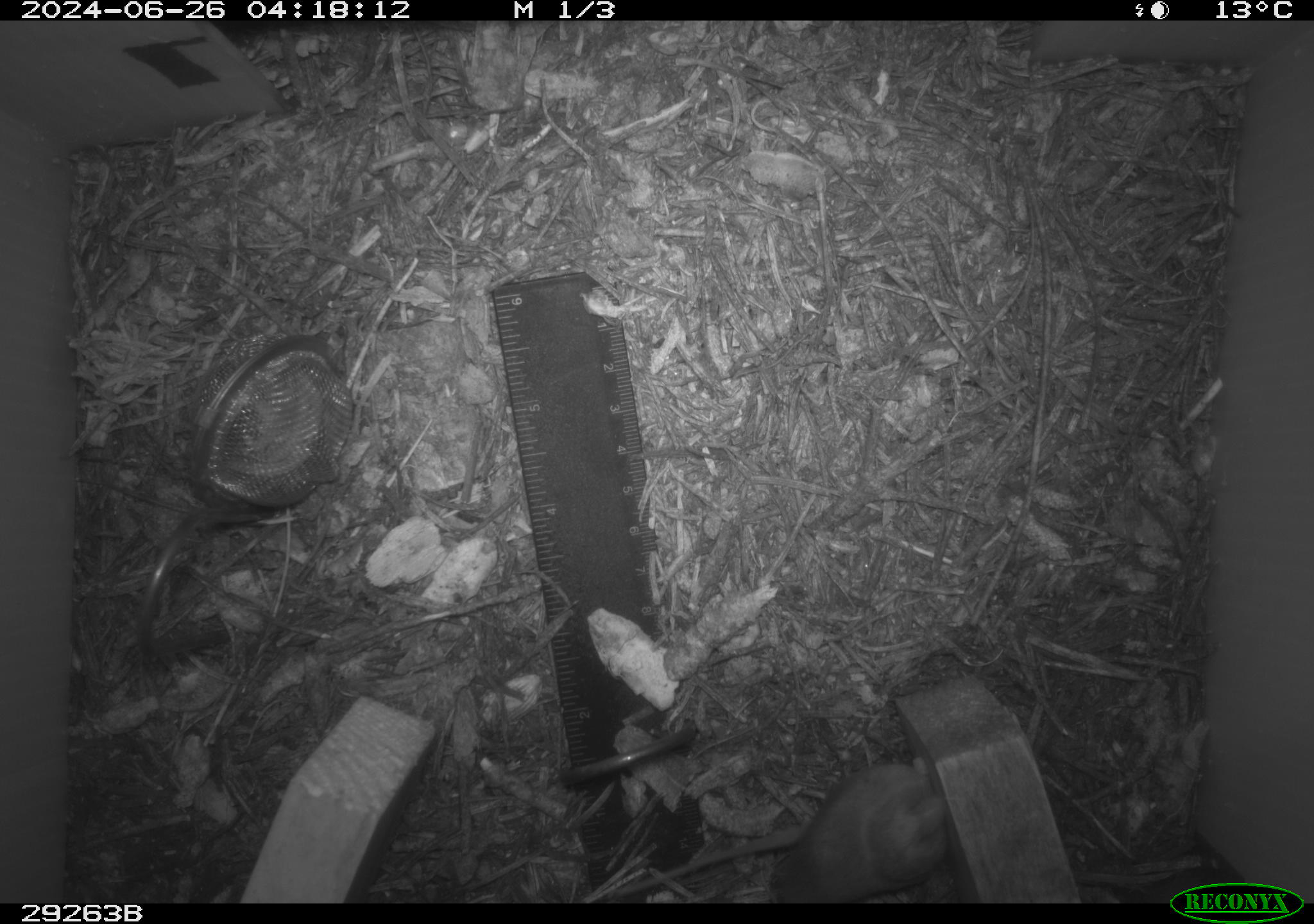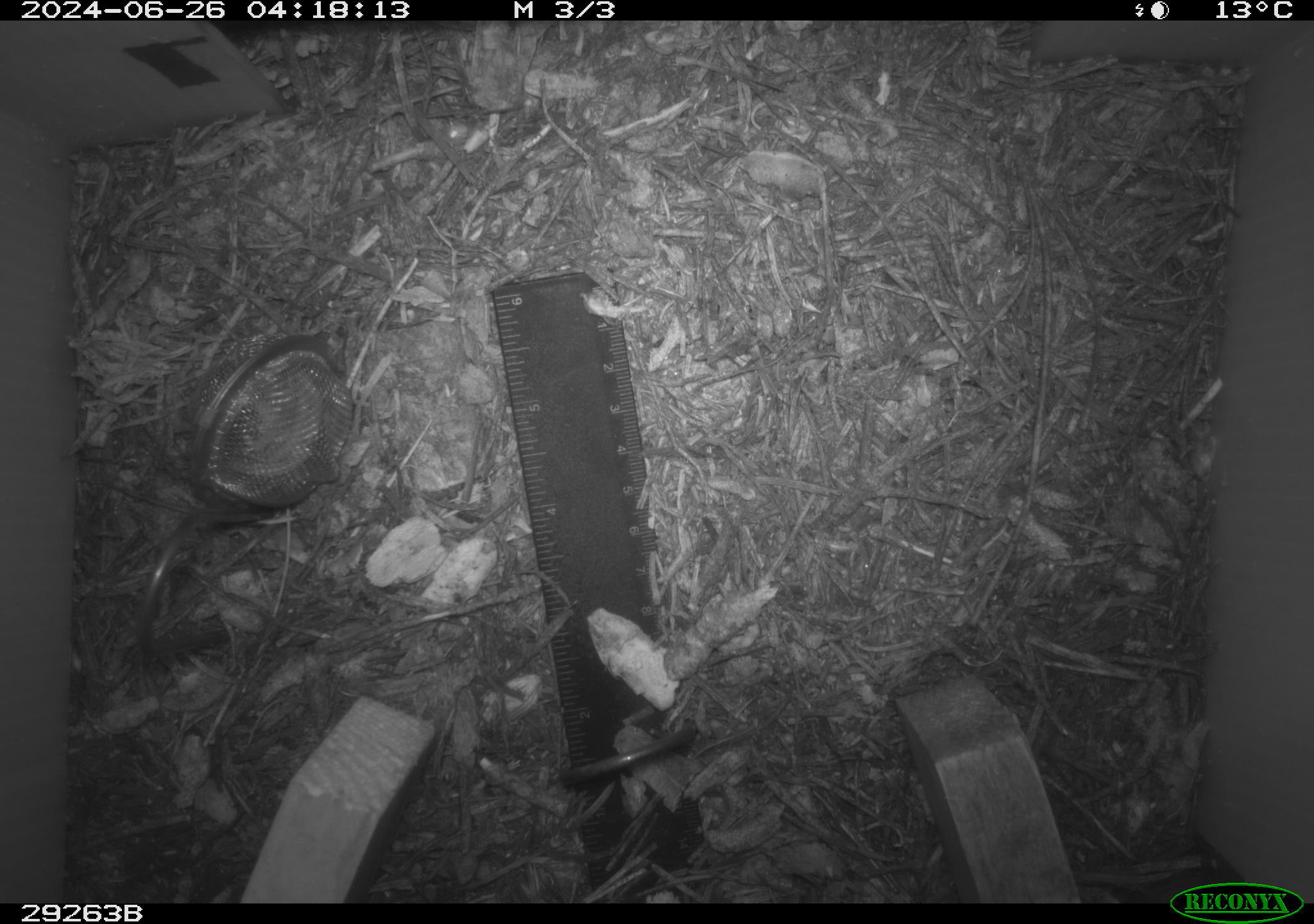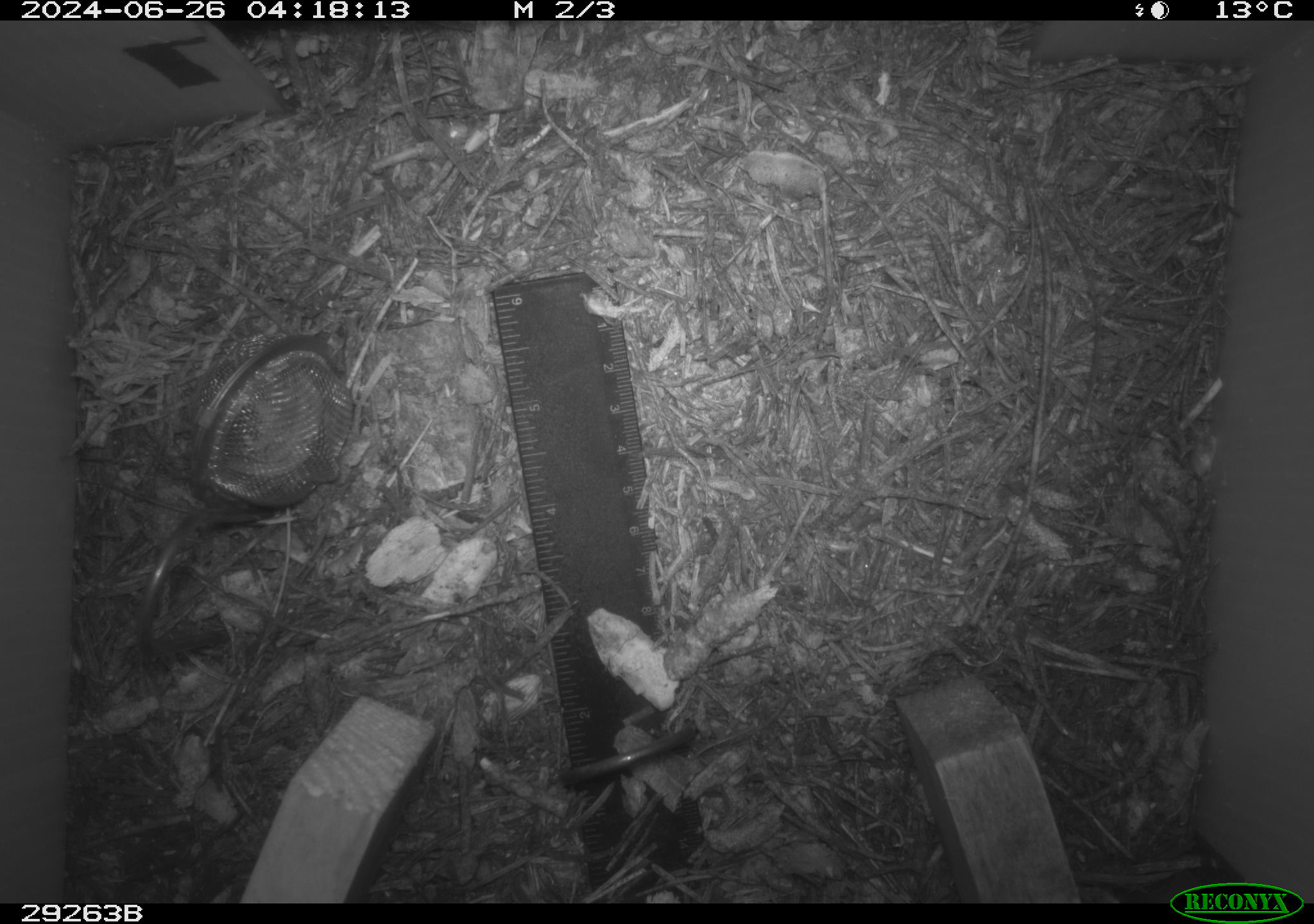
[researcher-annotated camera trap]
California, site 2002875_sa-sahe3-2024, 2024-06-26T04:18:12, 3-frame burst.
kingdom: Animalia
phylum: Chordata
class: Mammalia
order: Rodentia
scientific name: Rodentia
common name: rodent